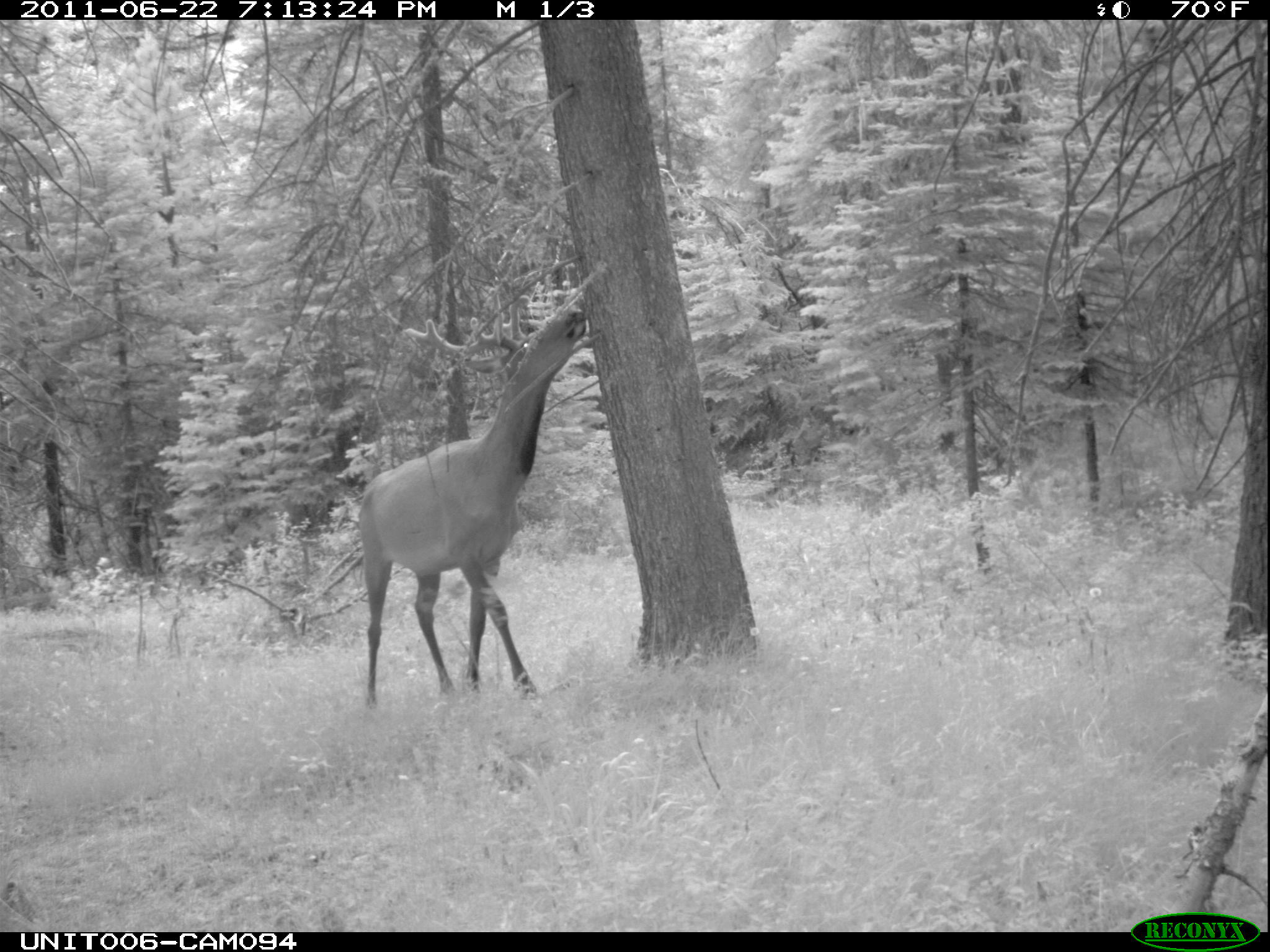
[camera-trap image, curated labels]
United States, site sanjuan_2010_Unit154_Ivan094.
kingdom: Animalia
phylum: Chordata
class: Mammalia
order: Artiodactyla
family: Cervidae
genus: Cervus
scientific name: Cervus elaphus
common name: red deer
Cervus elaphus (red deer).